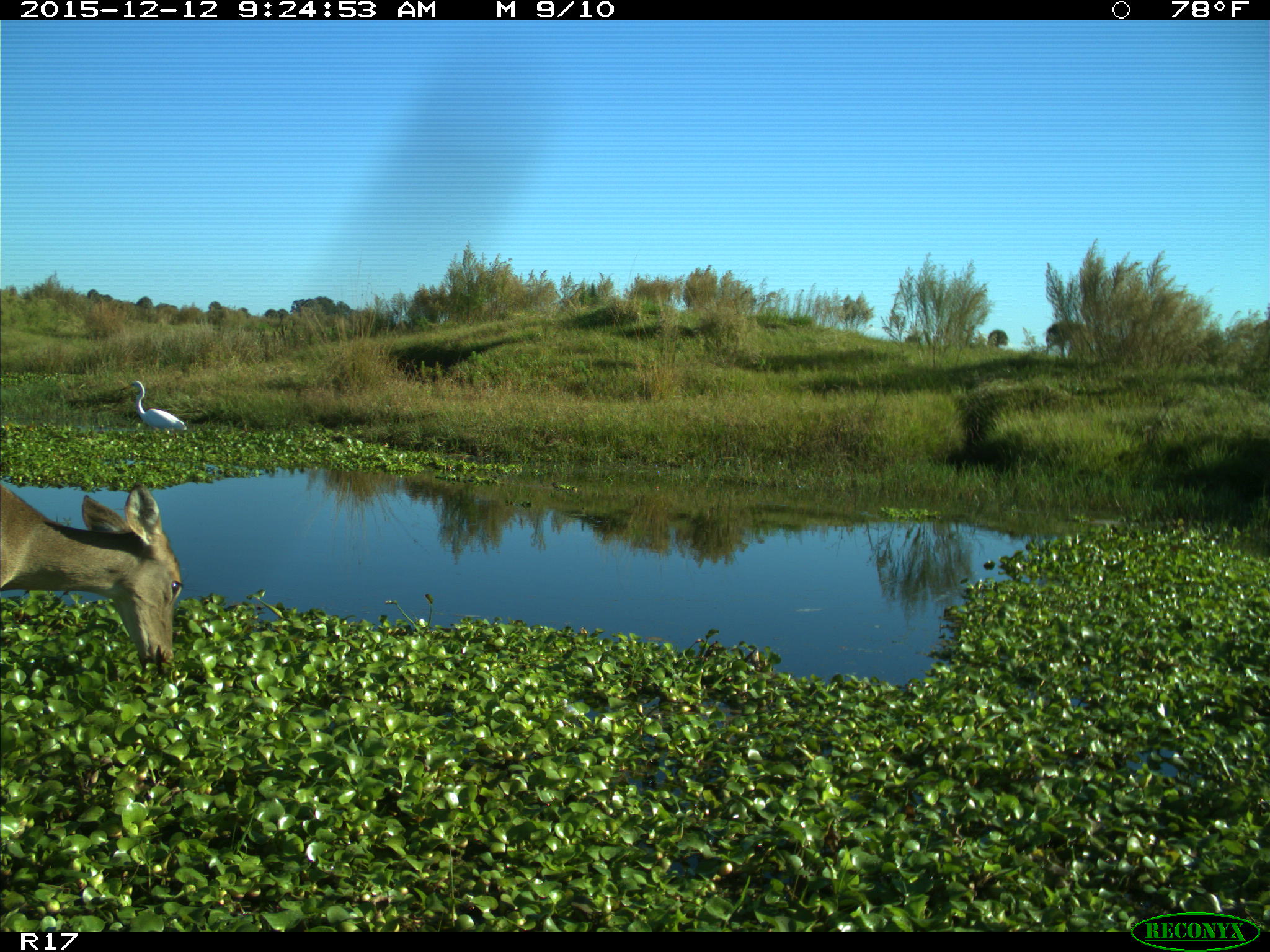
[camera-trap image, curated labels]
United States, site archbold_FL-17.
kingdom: Animalia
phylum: Chordata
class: Mammalia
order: Artiodactyla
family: Cervidae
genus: Odocoileus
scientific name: Odocoileus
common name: deer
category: unidentified deer